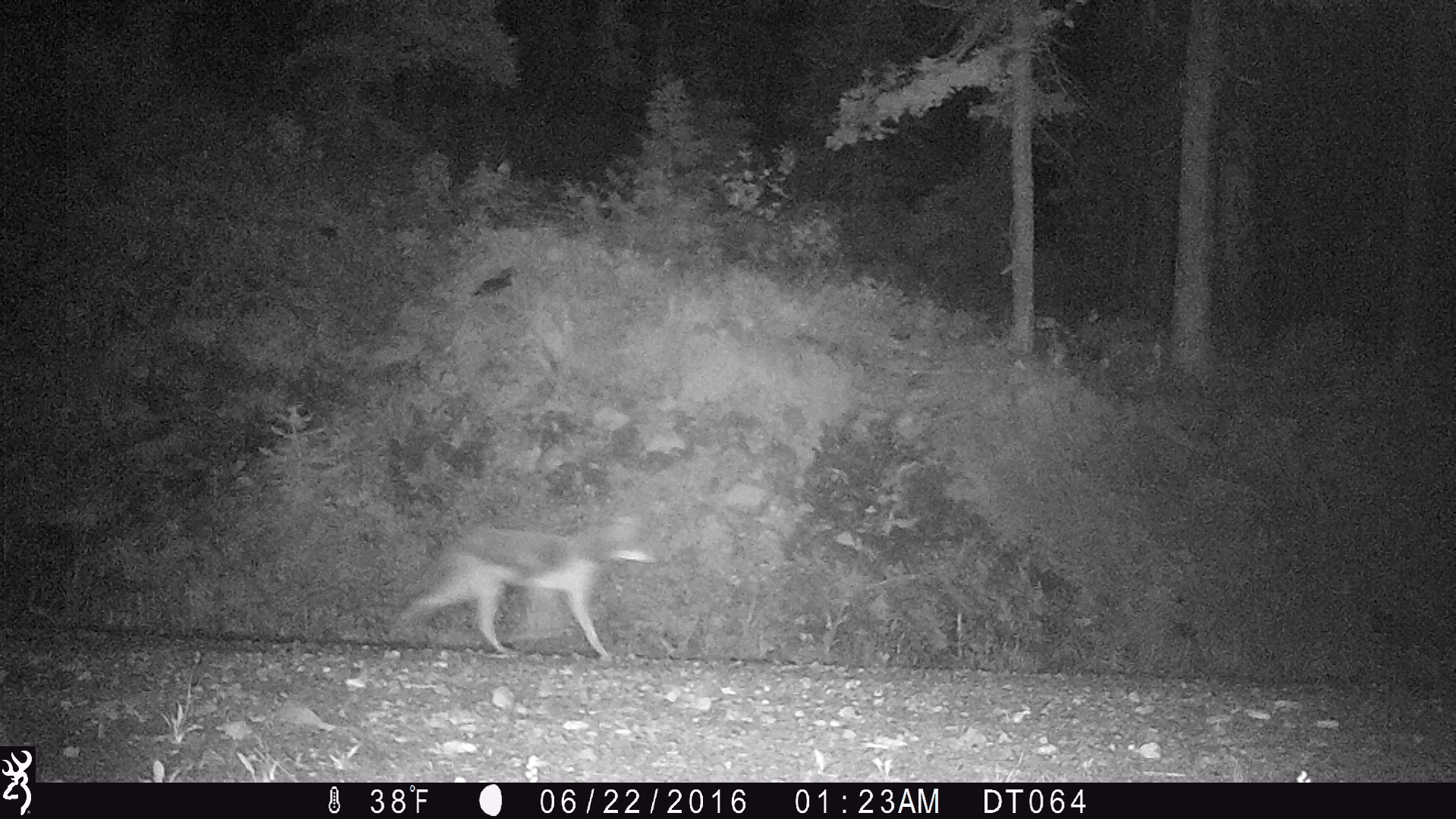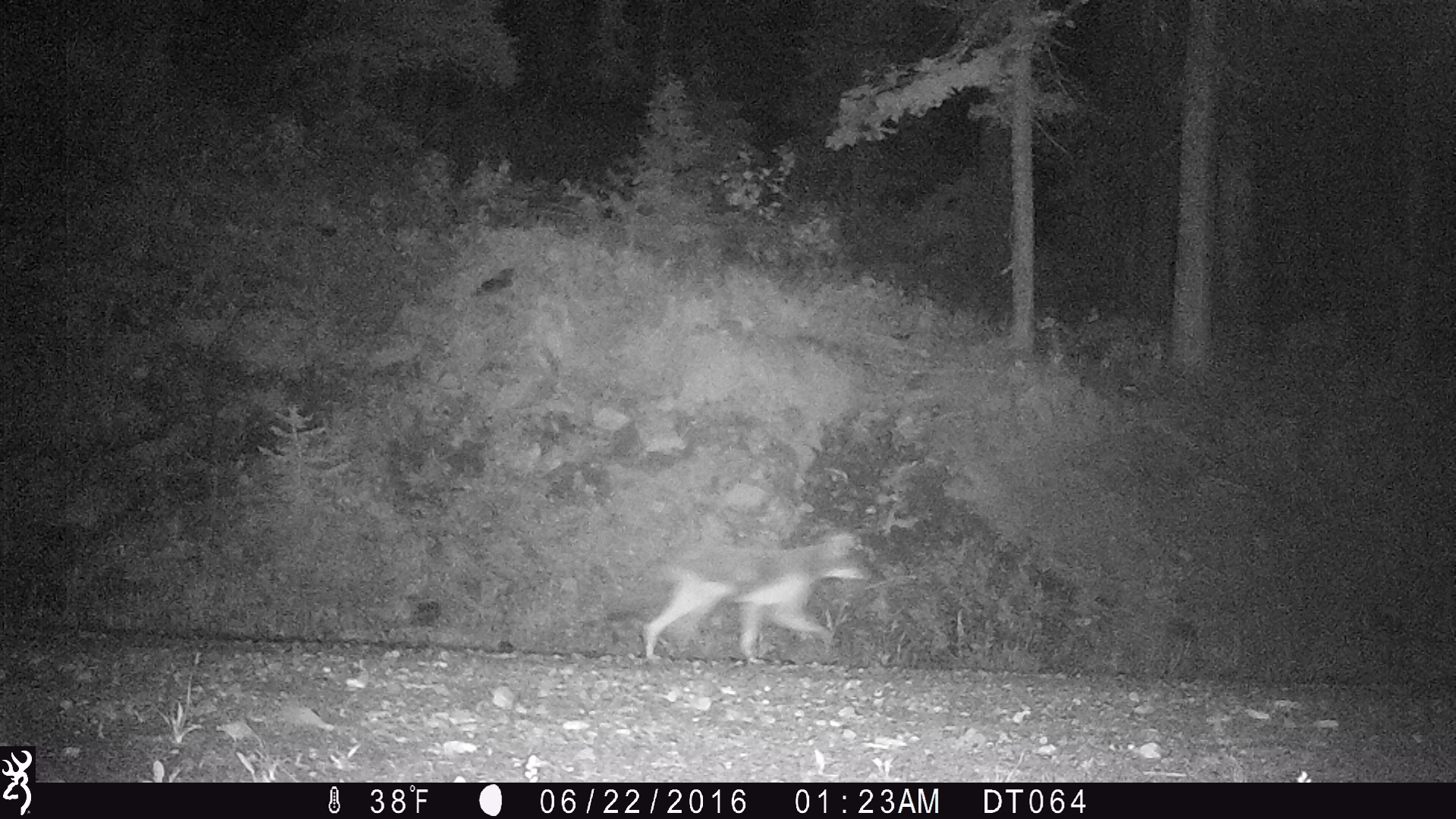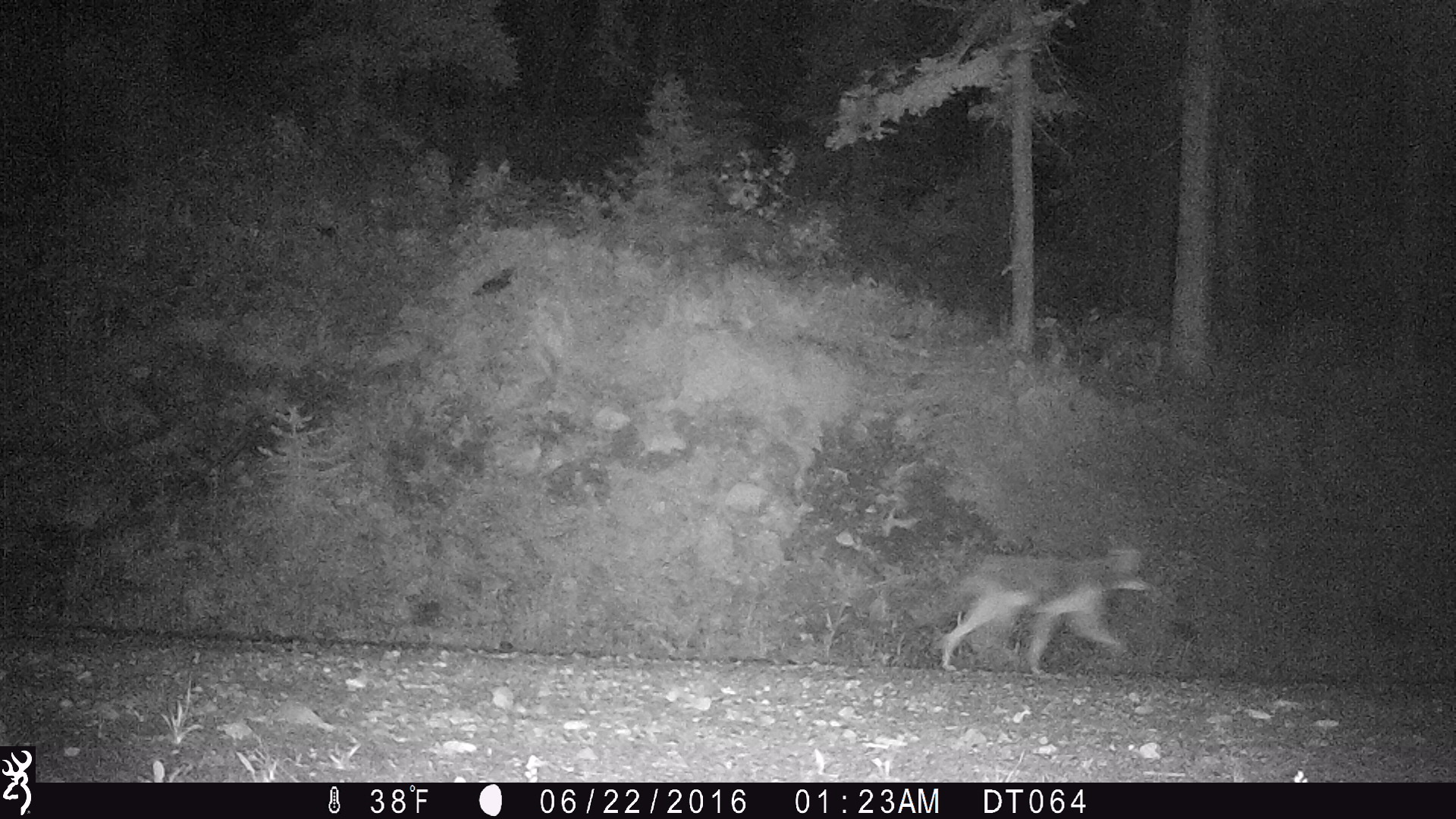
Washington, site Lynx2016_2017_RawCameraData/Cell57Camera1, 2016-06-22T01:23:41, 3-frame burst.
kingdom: Animalia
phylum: Chordata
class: Mammalia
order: Carnivora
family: Canidae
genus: Canis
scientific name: Canis latrans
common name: coyote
Canis latrans (coyote). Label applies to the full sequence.